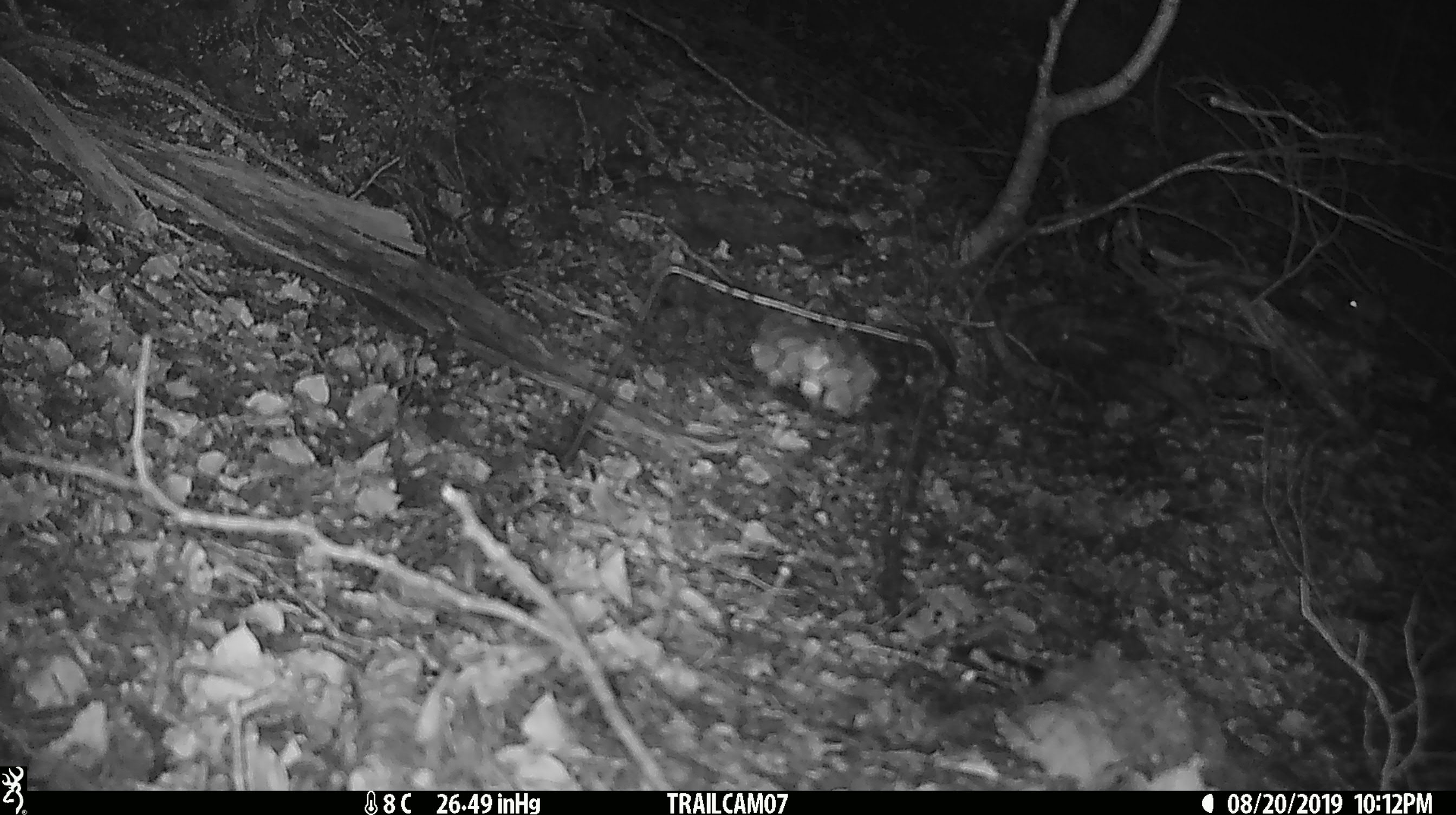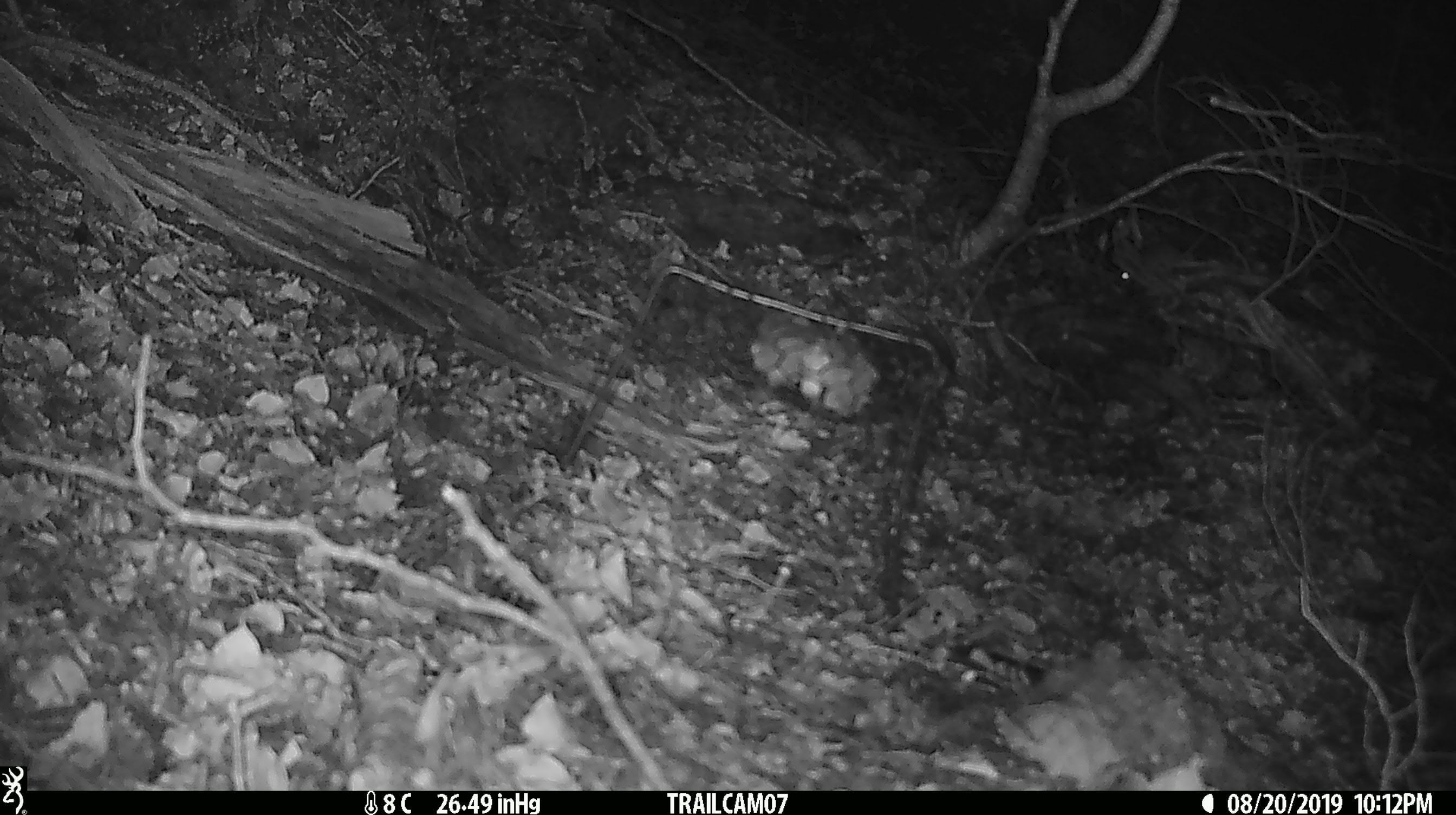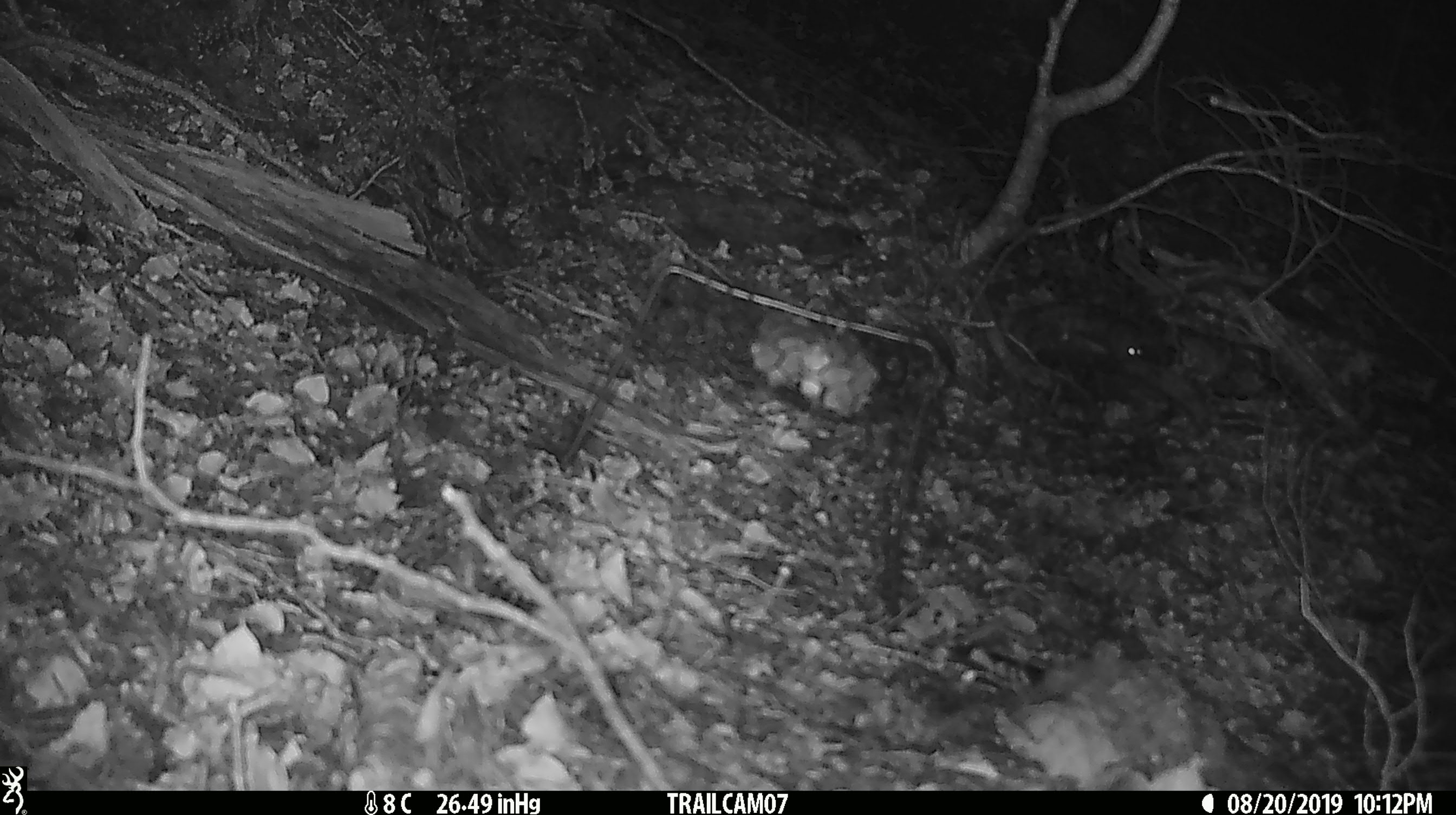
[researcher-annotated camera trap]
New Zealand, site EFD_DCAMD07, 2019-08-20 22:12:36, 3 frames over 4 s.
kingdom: Animalia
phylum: Chordata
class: Mammalia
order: Rodentia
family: Muridae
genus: Mus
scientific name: Mus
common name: mouse